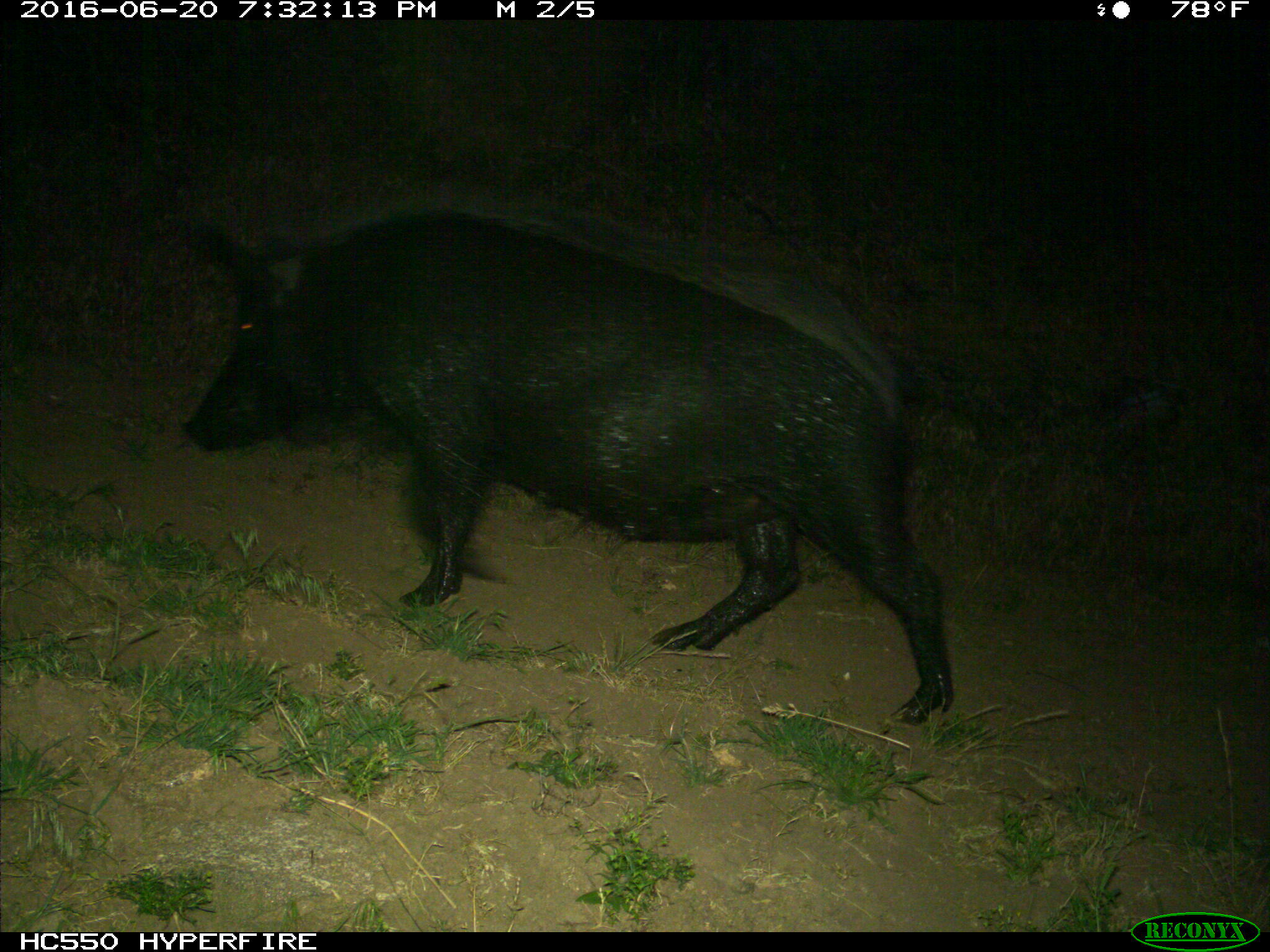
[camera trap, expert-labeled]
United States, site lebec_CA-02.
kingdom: Animalia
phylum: Chordata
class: Mammalia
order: Artiodactyla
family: Suidae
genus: Sus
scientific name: Sus scrofa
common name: wild boar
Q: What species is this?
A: Sus scrofa (wild boar).